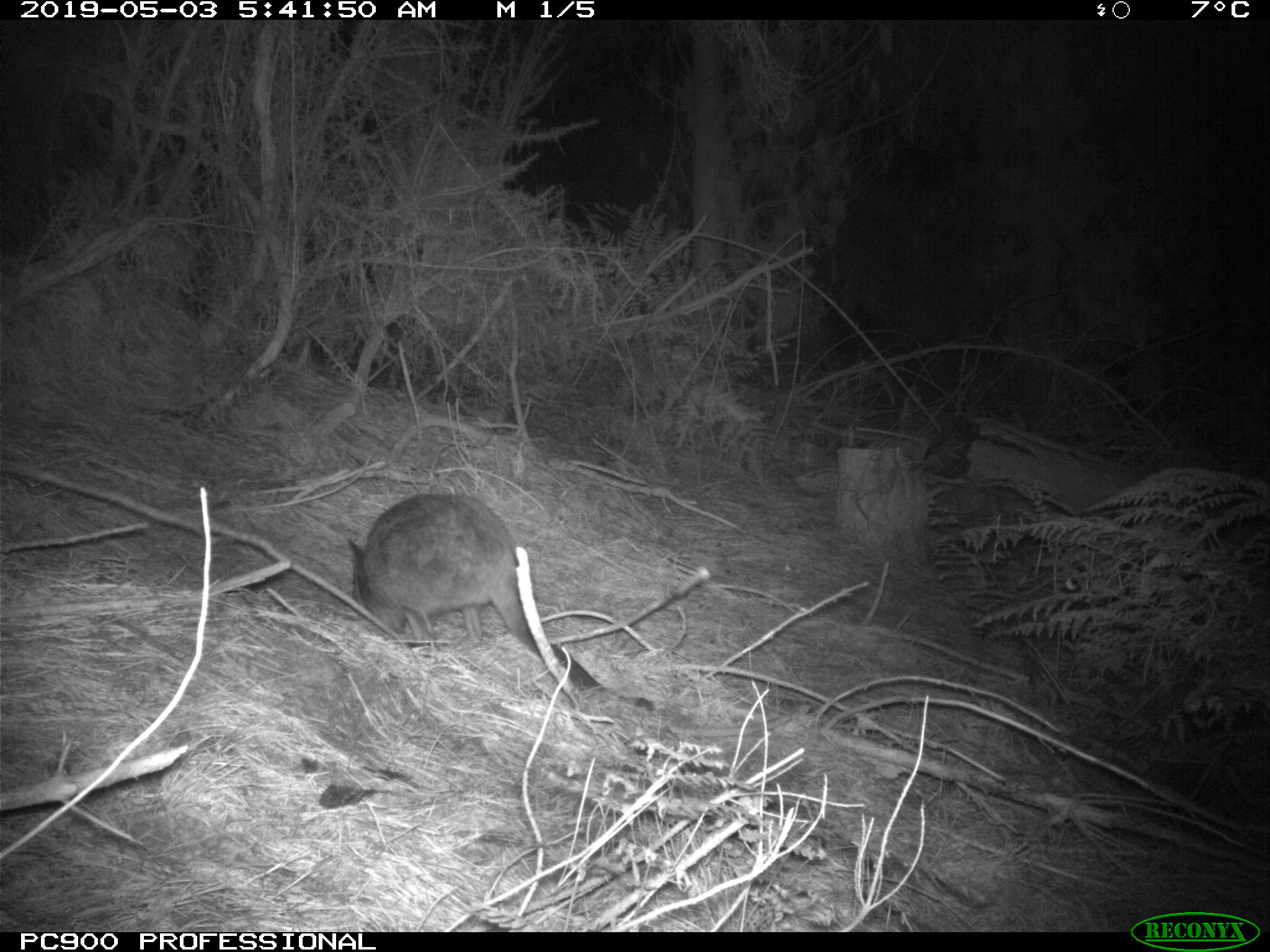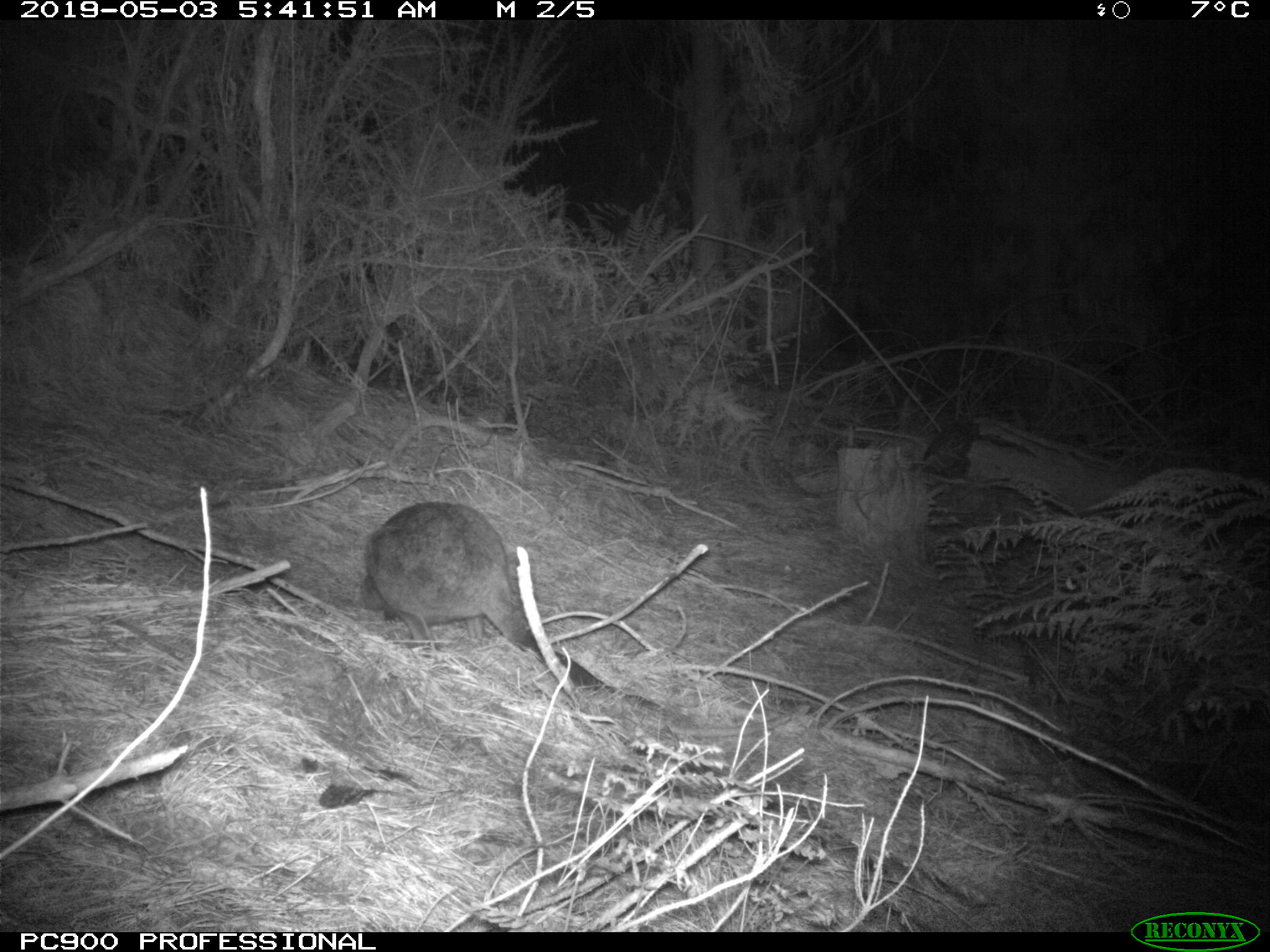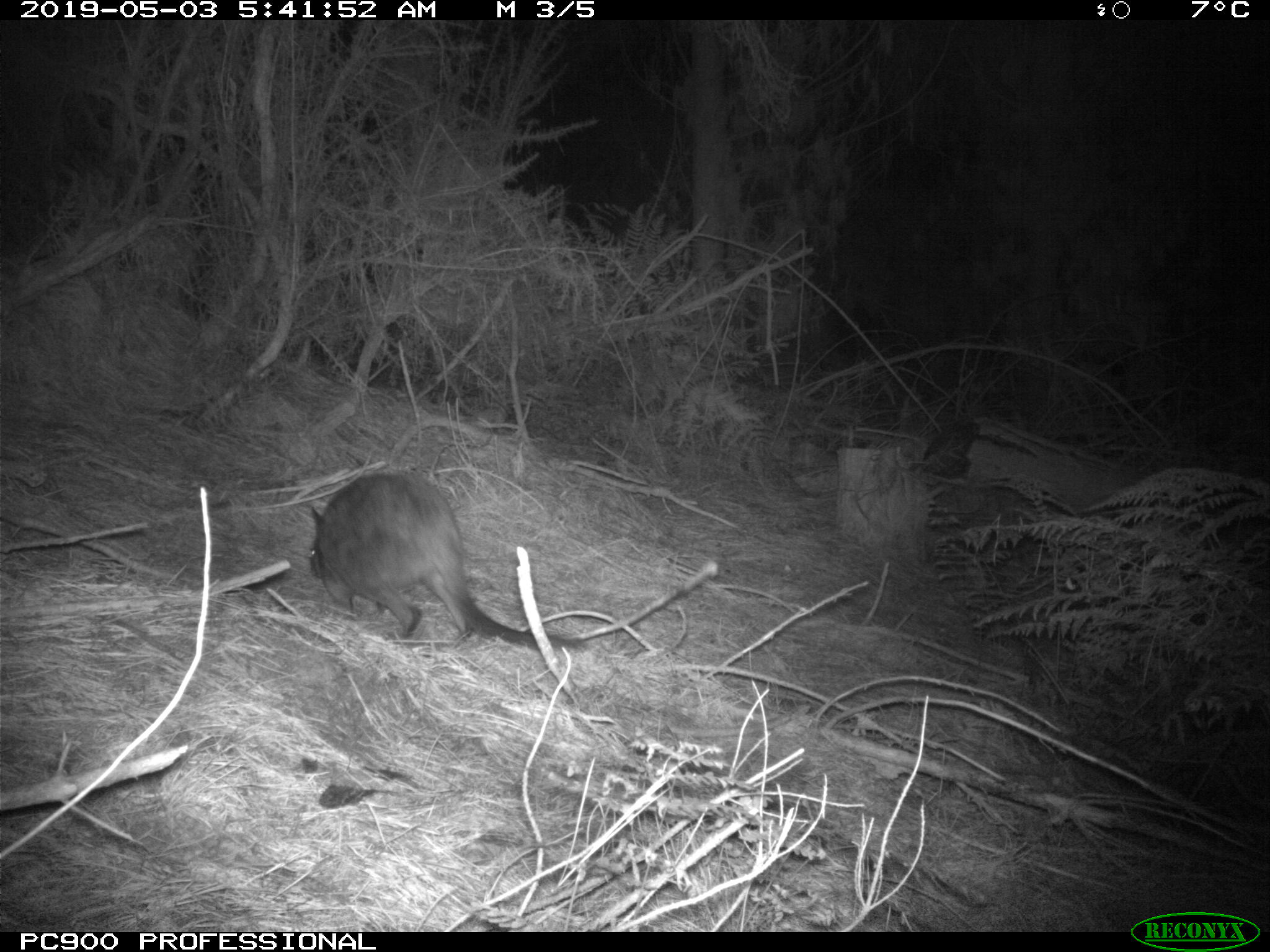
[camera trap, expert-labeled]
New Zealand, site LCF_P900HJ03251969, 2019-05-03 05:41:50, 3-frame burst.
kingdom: Animalia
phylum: Chordata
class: Mammalia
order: Diprotodontia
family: Macropodidae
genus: Notamacropus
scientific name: Notamacropus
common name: wallaby